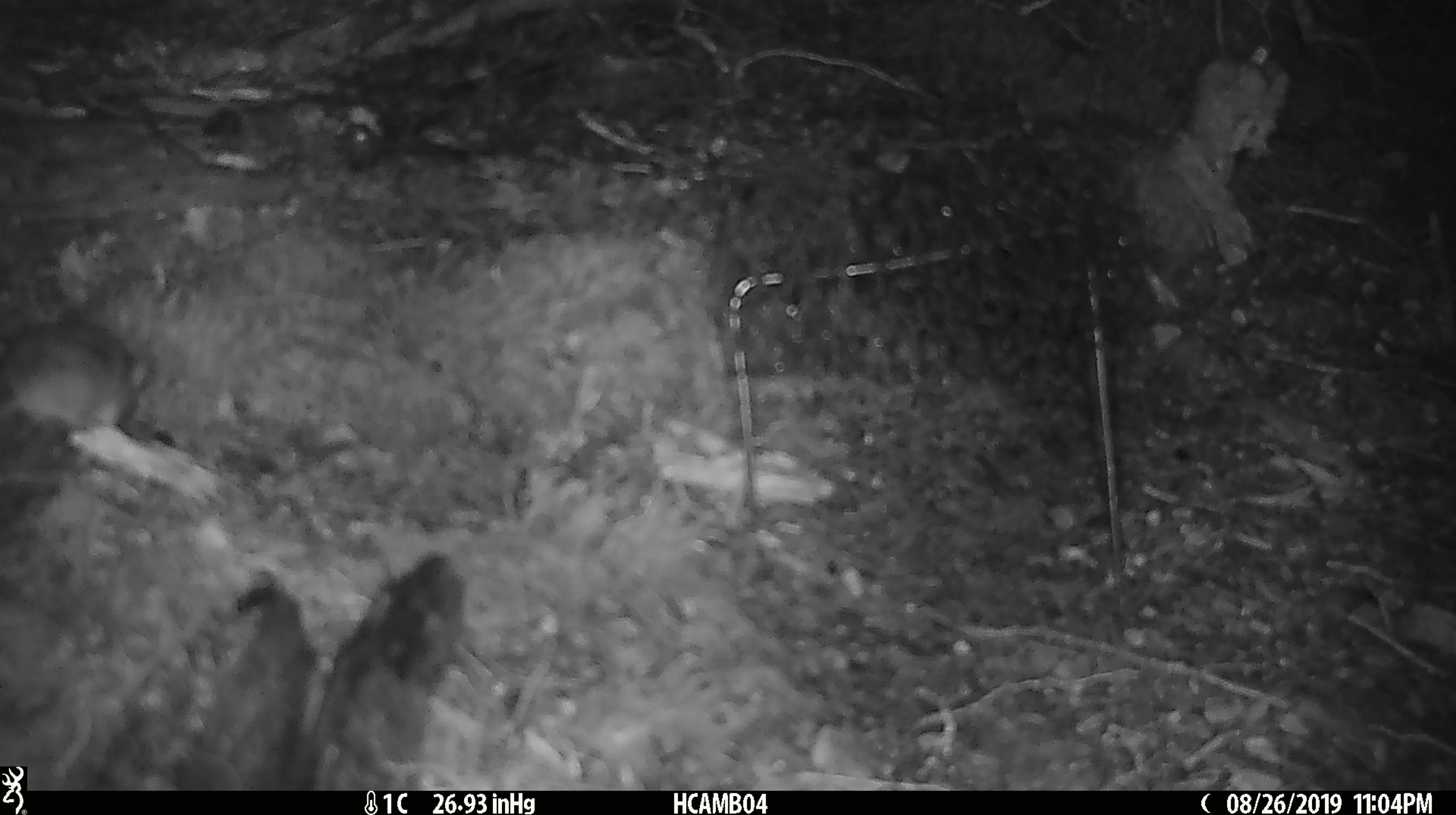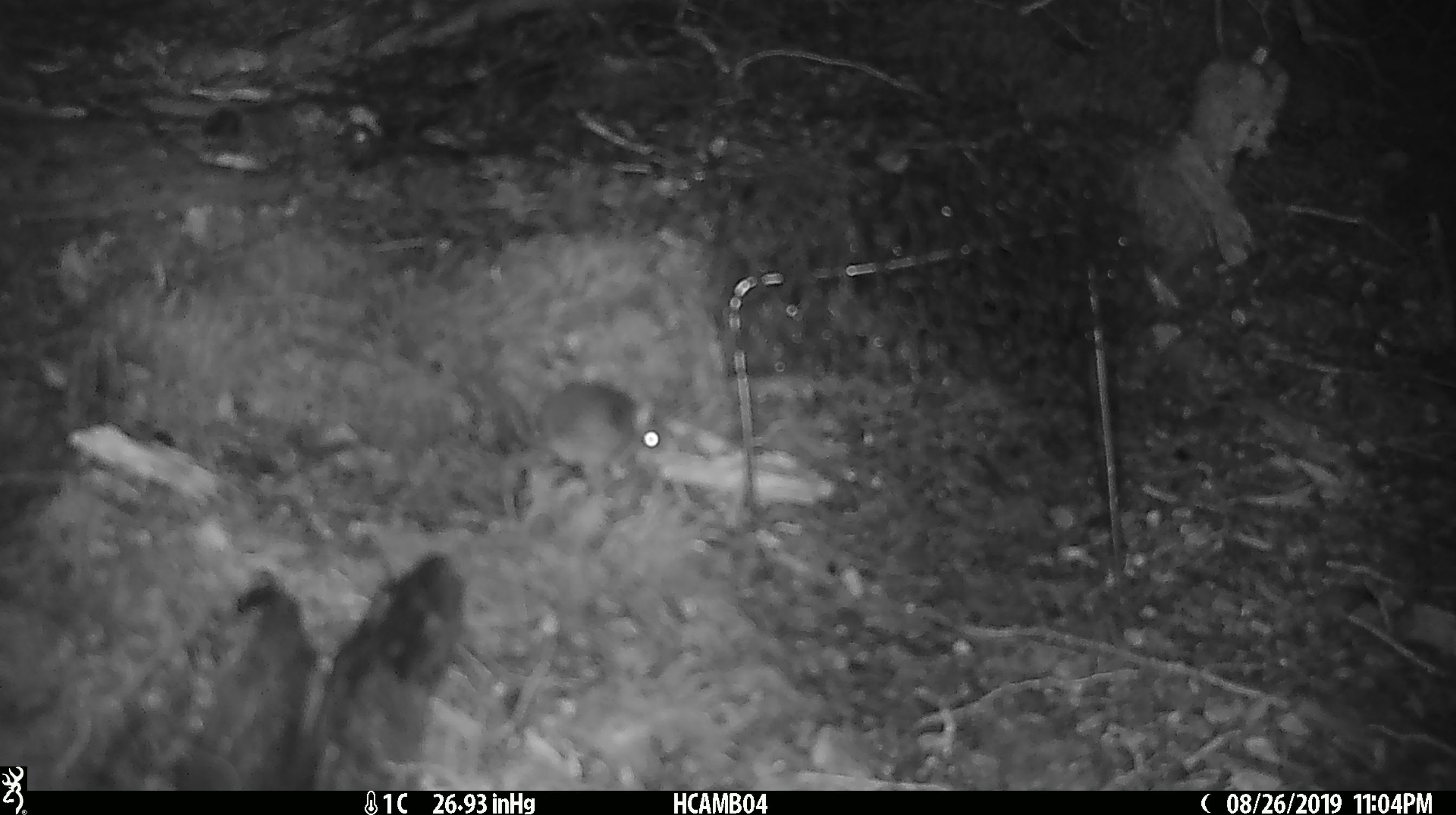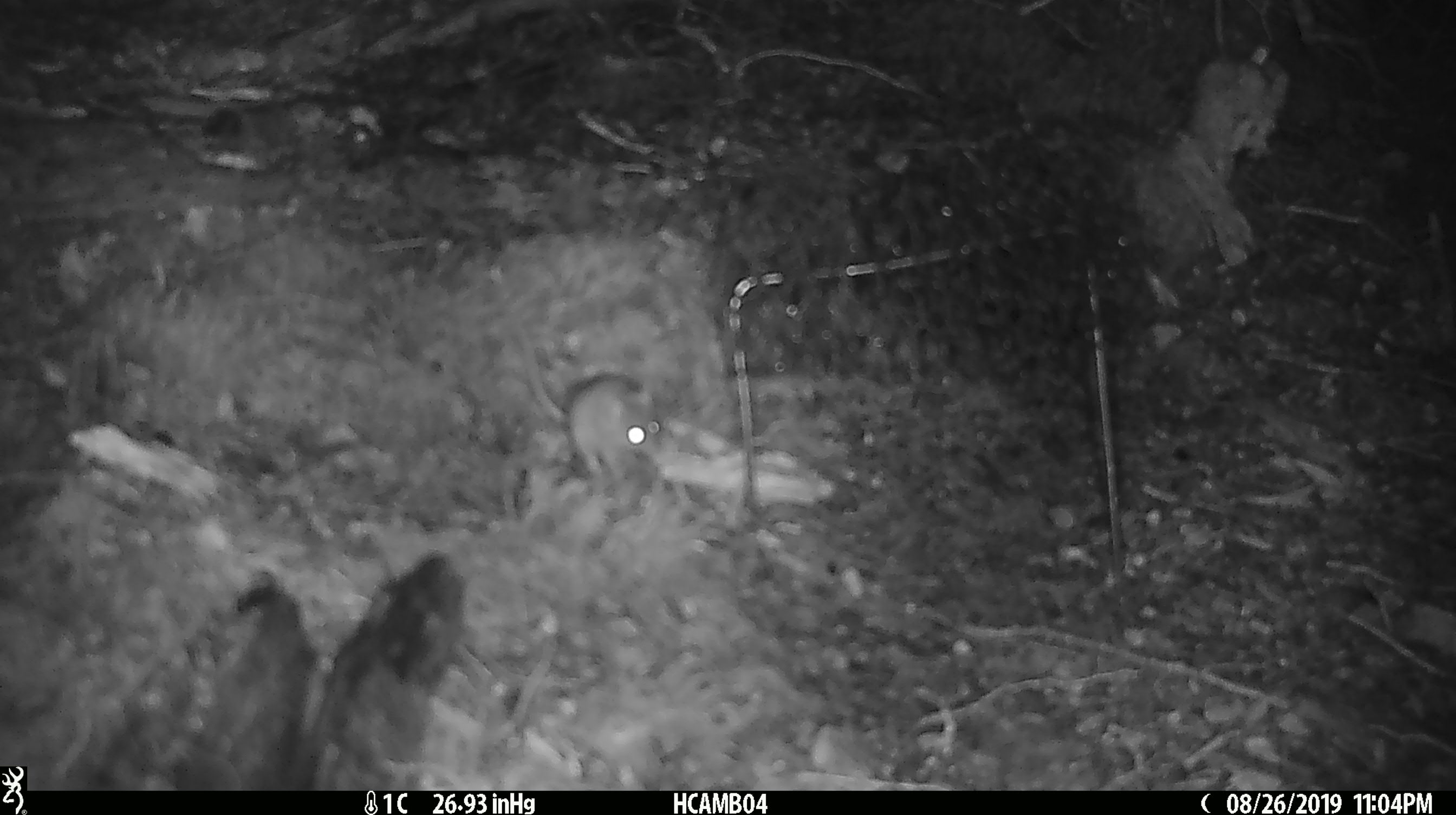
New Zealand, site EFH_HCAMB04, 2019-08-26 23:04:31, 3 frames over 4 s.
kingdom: Animalia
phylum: Chordata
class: Mammalia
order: Rodentia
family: Muridae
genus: Mus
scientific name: Mus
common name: mouse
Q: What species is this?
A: Mouse (Mus).